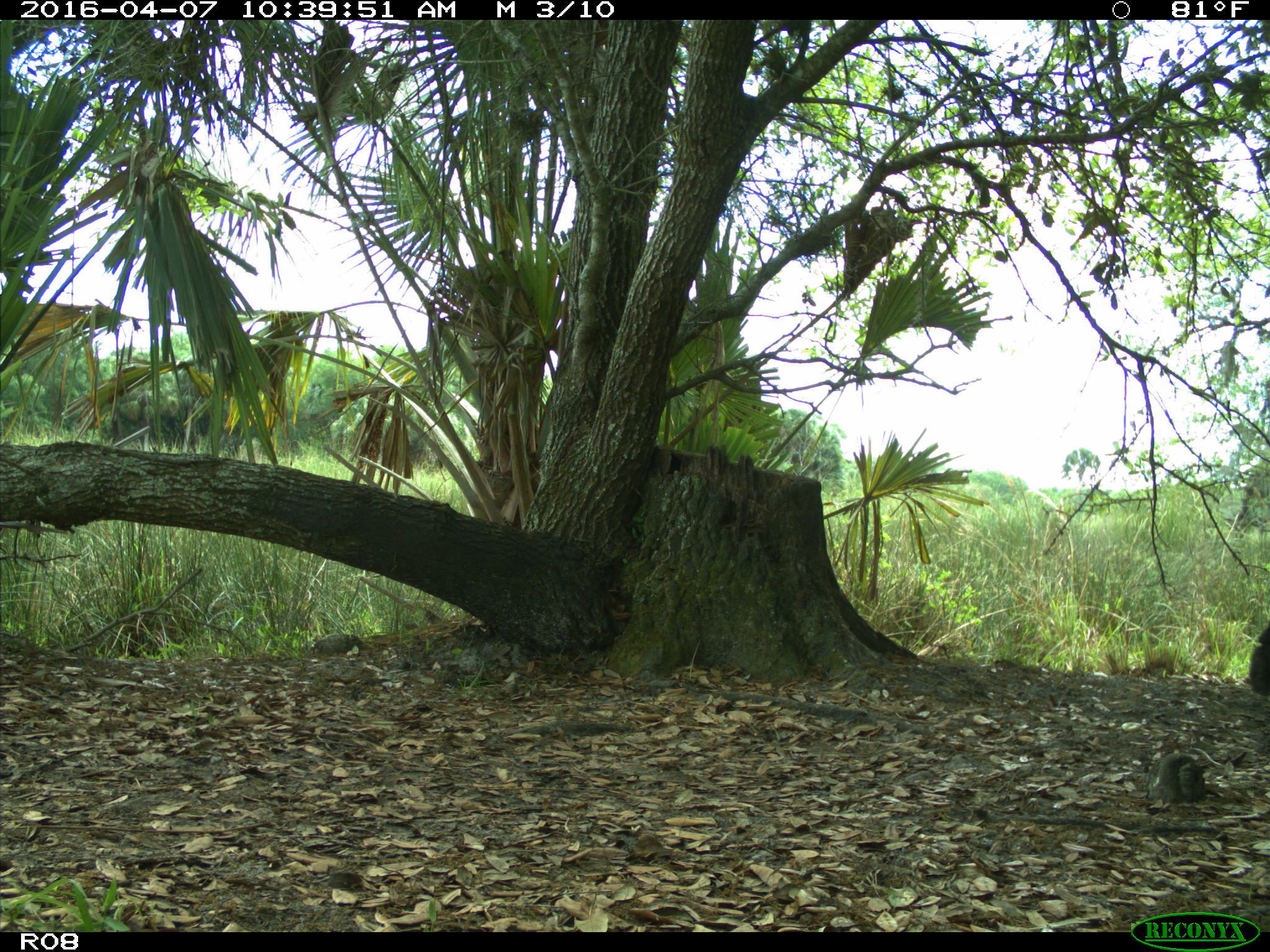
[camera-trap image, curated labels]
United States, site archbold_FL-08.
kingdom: Animalia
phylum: Chordata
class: Mammalia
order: Artiodactyla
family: Bovidae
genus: Bos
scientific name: Bos taurus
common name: domestic cow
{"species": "Bos taurus (domestic cow)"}